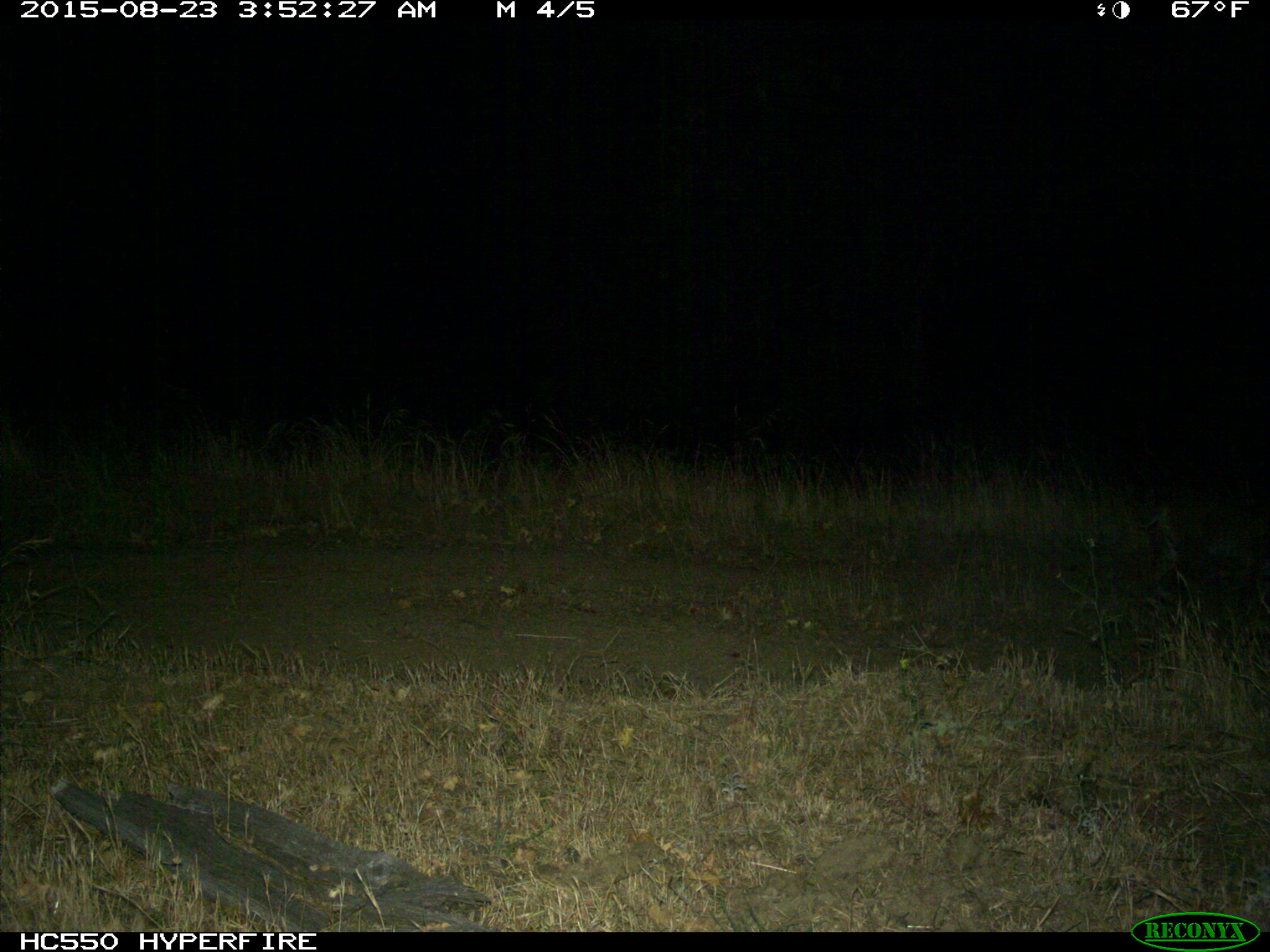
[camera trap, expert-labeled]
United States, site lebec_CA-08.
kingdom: Animalia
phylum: Chordata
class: Mammalia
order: Carnivora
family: Felidae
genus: Lynx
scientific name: Lynx rufus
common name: bobcat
Lynx rufus (bobcat).